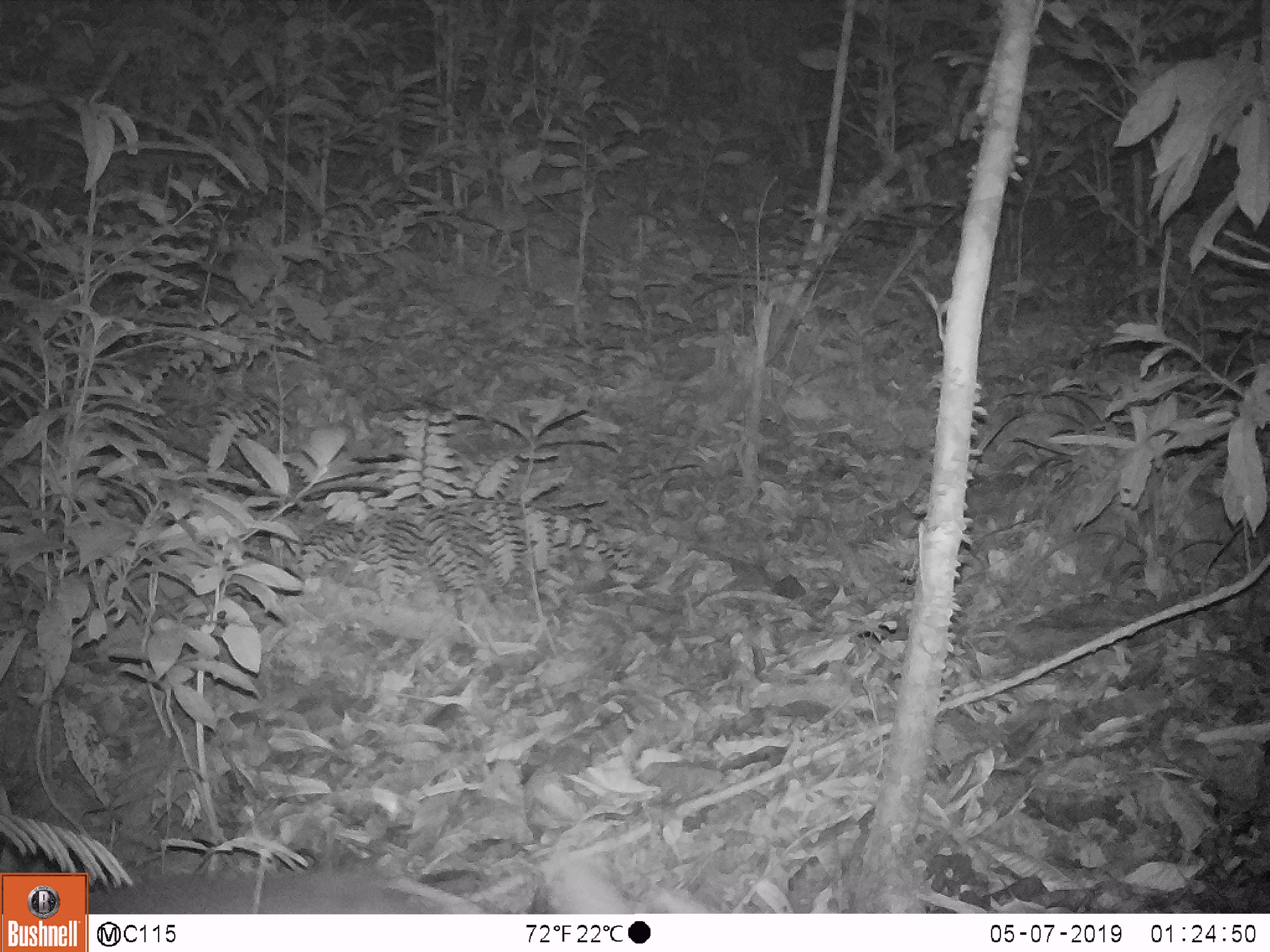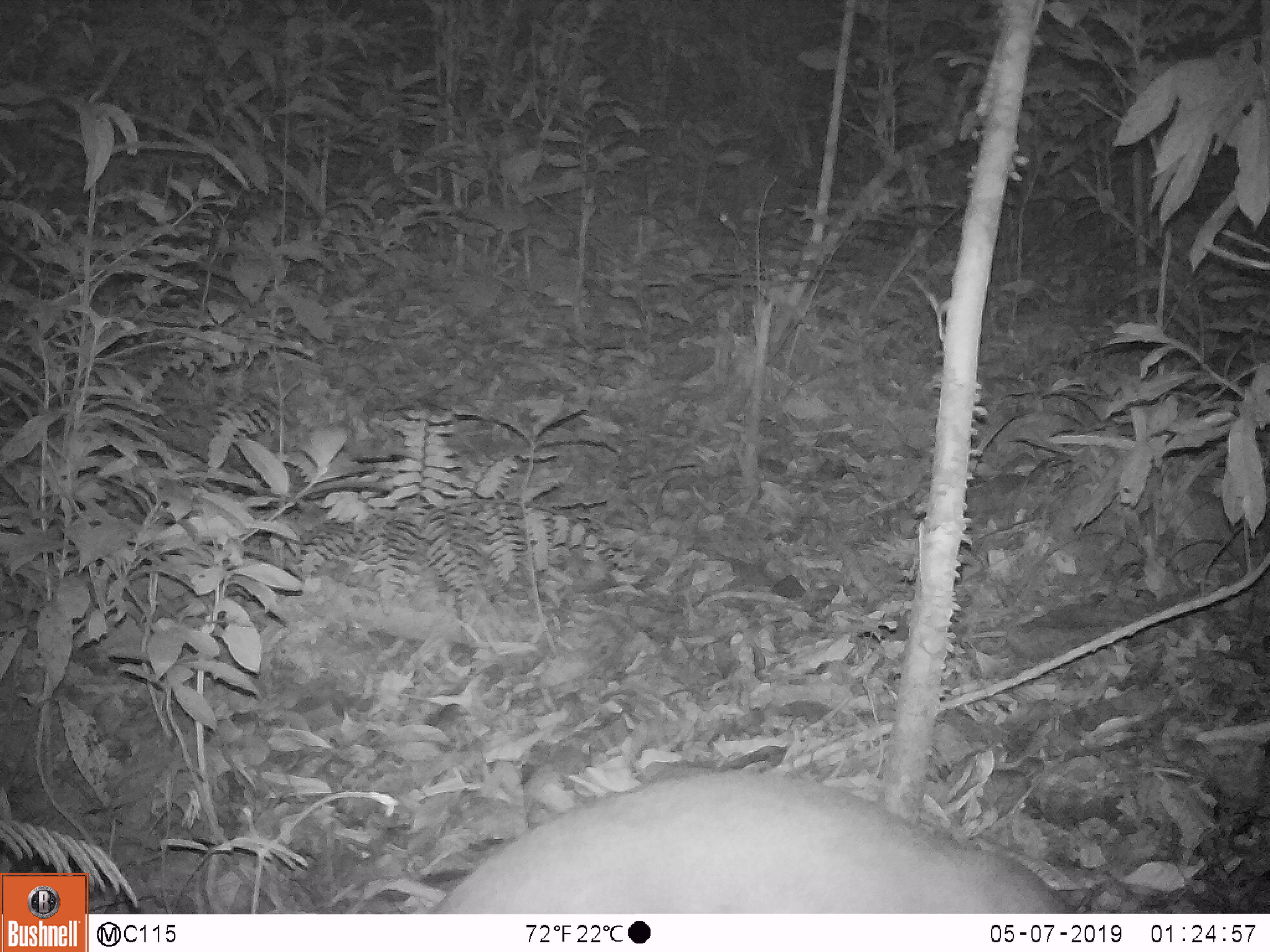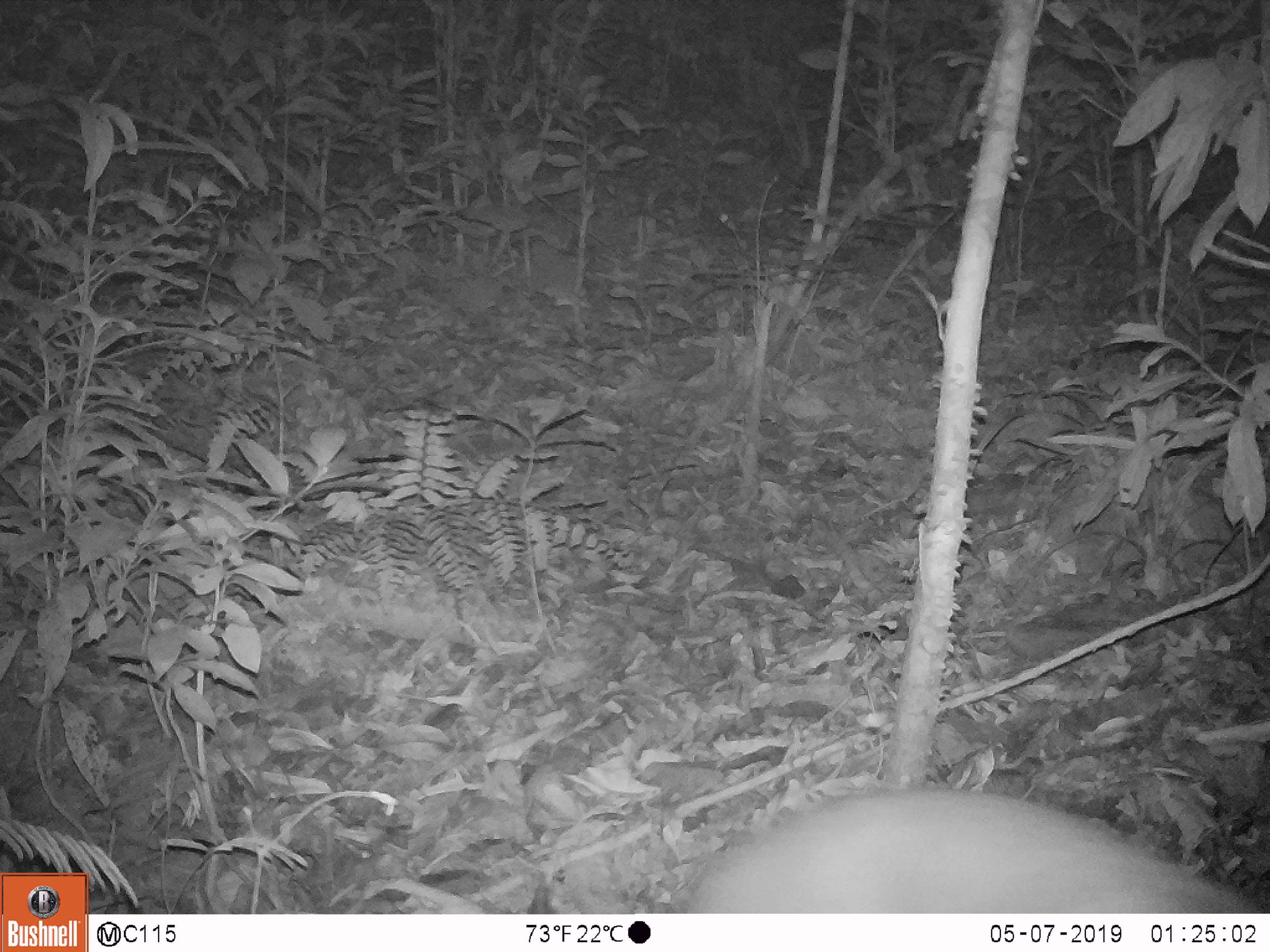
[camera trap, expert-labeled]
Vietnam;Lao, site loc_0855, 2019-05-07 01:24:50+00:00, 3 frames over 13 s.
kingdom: Animalia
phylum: Chordata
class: Mammalia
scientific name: Mammalia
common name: mammal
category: unidentified mammal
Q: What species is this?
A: Unidentified mammal (mammal) (Mammalia).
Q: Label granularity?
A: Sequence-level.